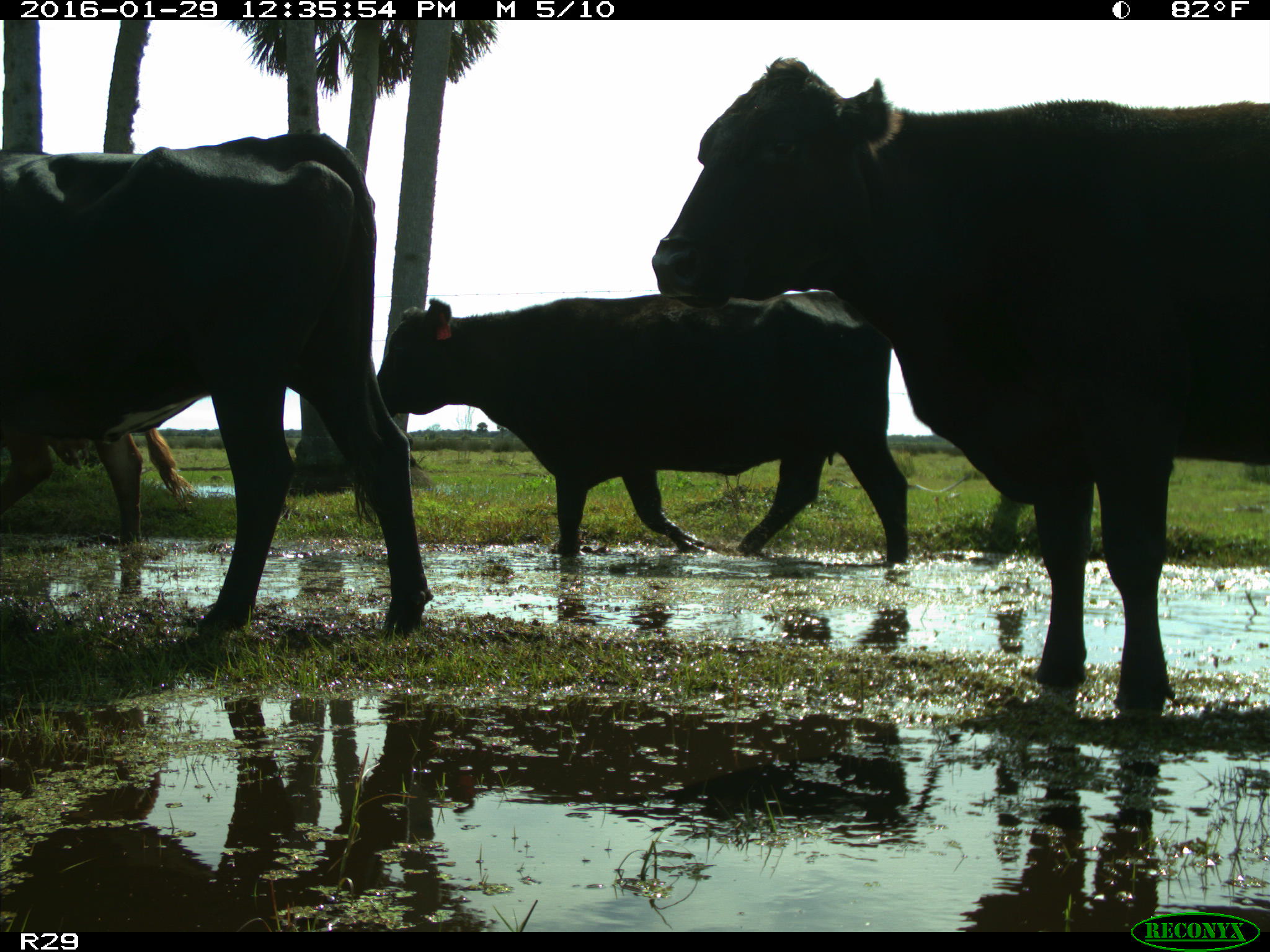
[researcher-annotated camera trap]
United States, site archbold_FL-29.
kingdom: Animalia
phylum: Chordata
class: Mammalia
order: Artiodactyla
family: Bovidae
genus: Bos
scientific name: Bos taurus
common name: domestic cow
Bos taurus (domestic cow).